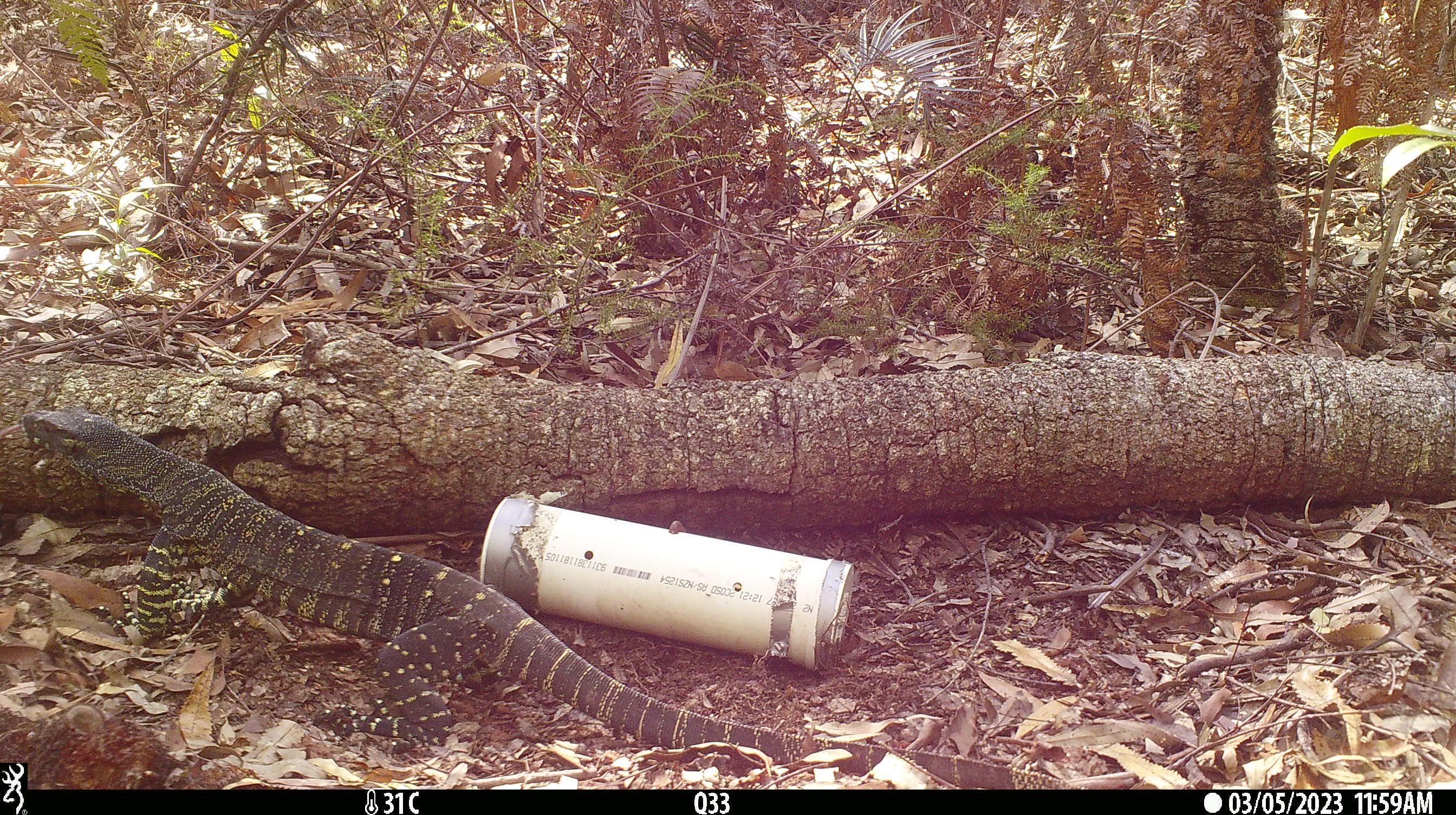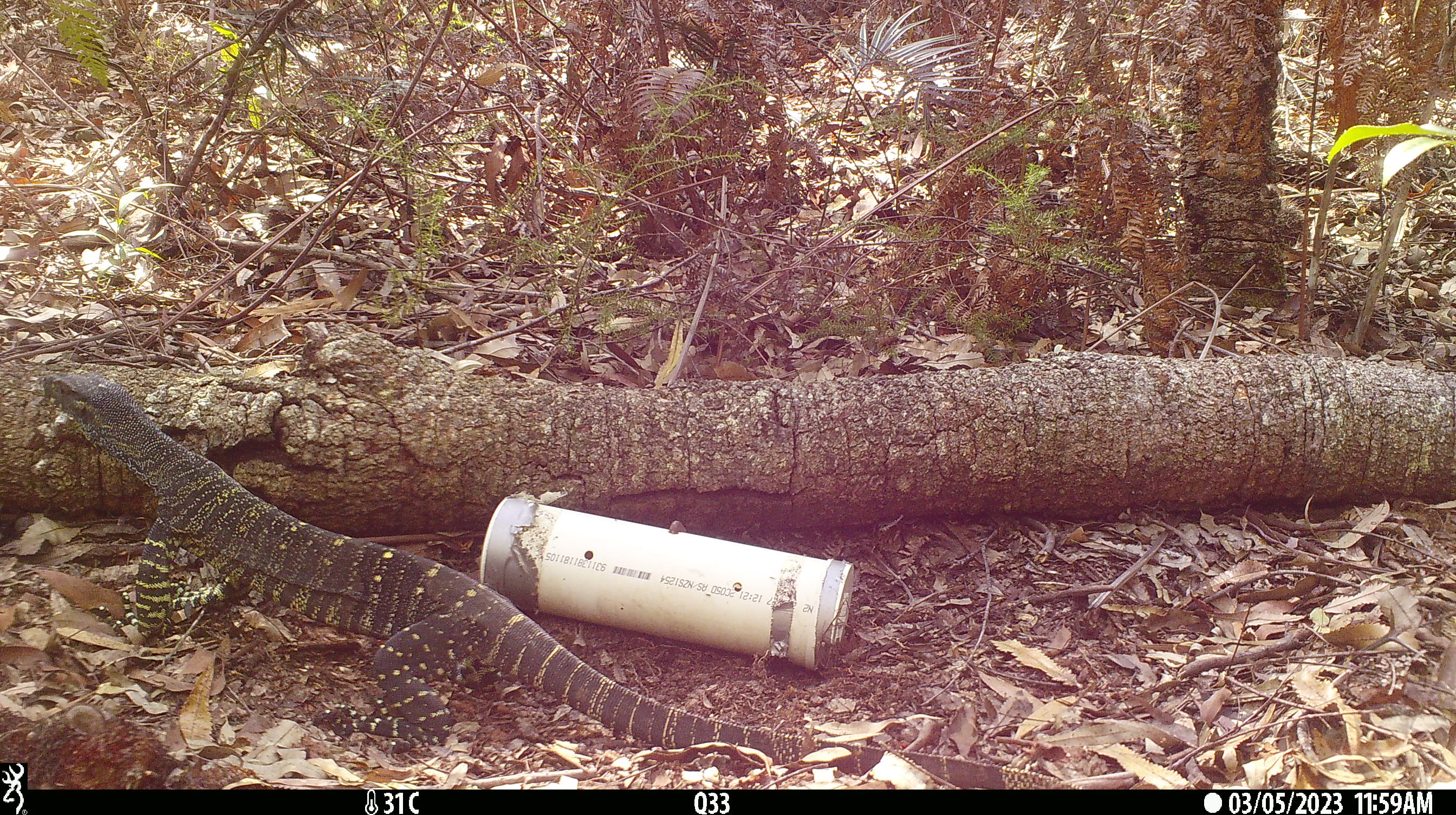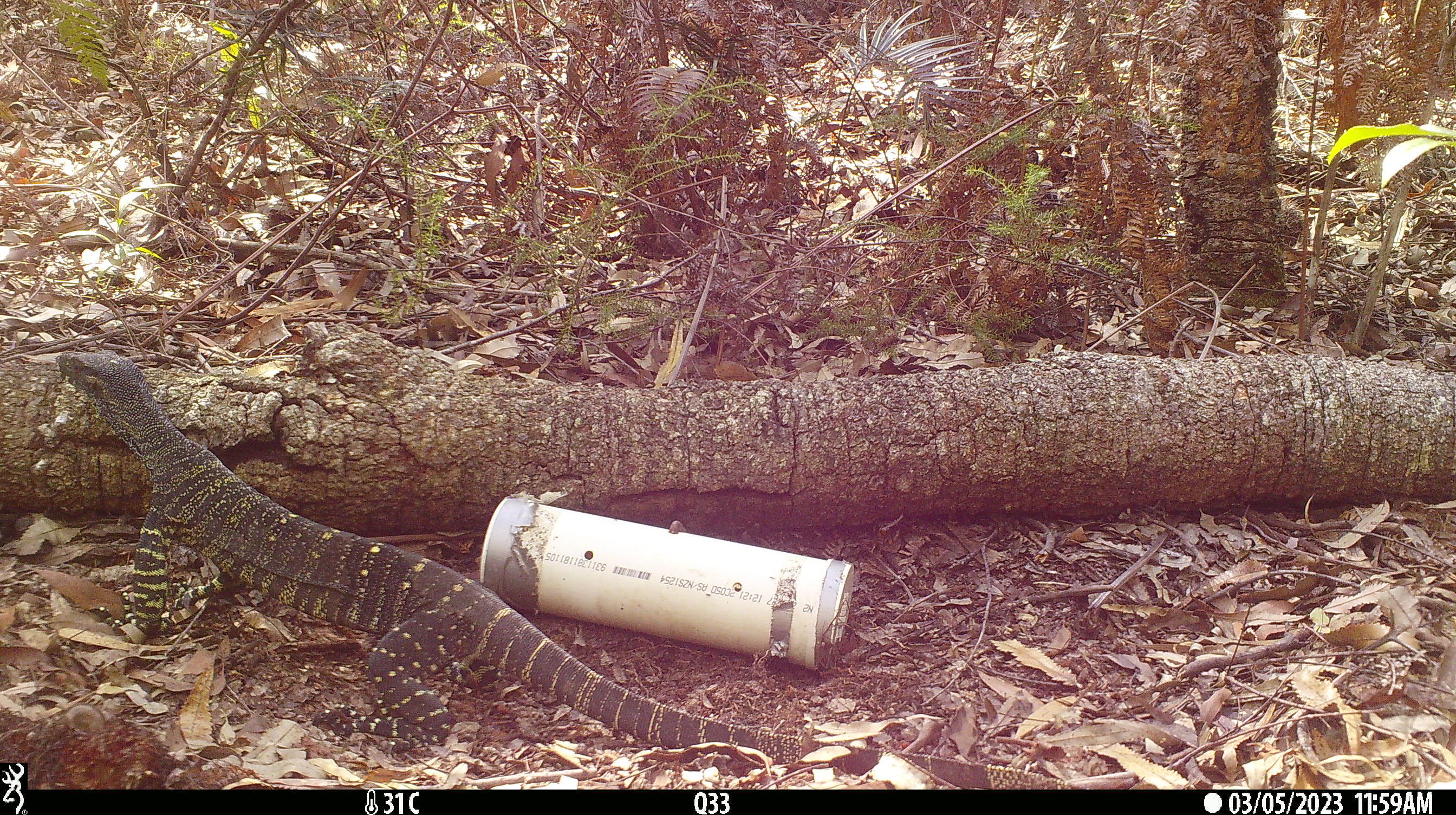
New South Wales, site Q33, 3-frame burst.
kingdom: Animalia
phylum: Chordata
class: Reptilia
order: Squamata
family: Varanidae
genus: Varanus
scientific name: Varanus varius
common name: lace monitor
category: goanna